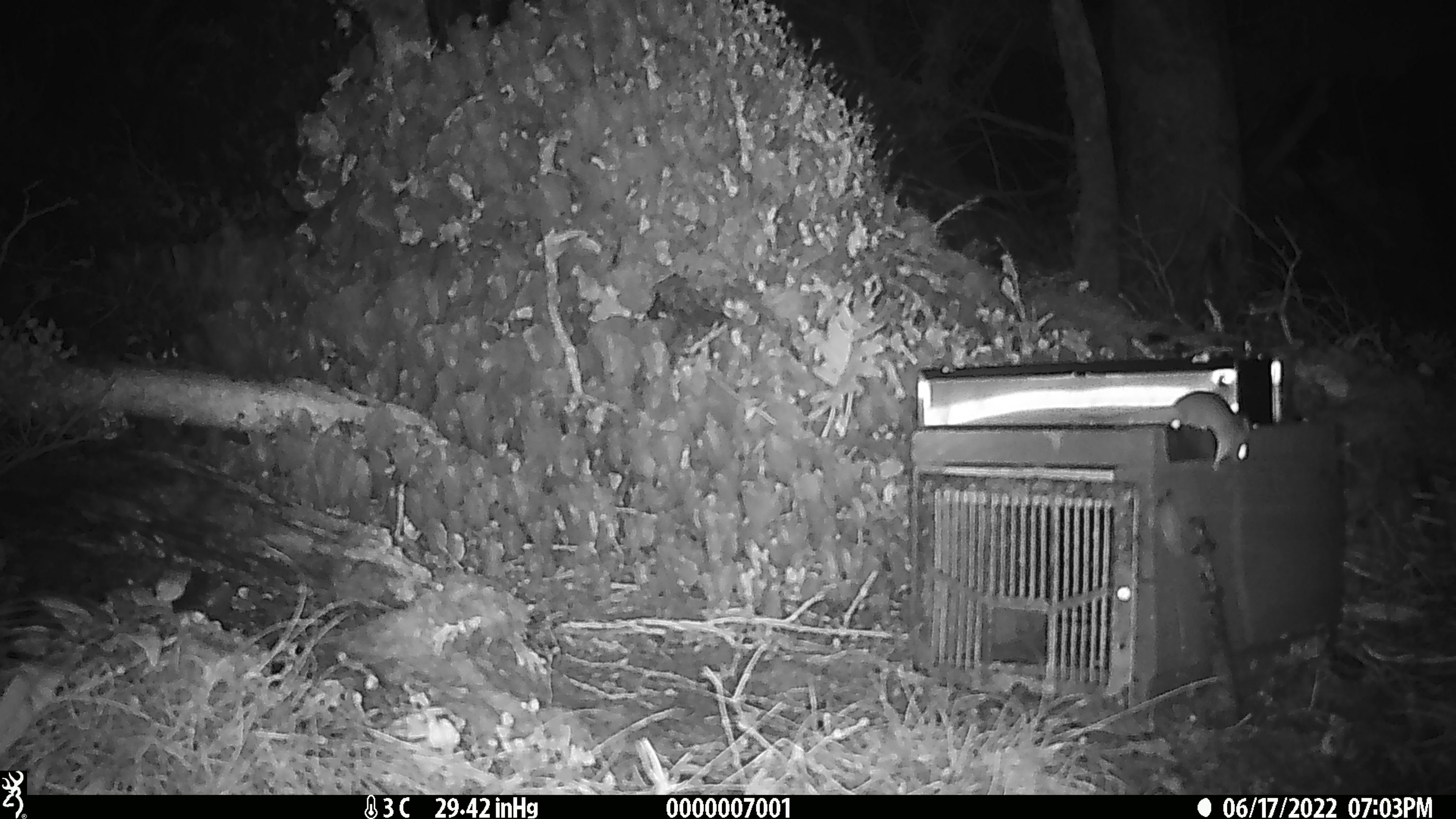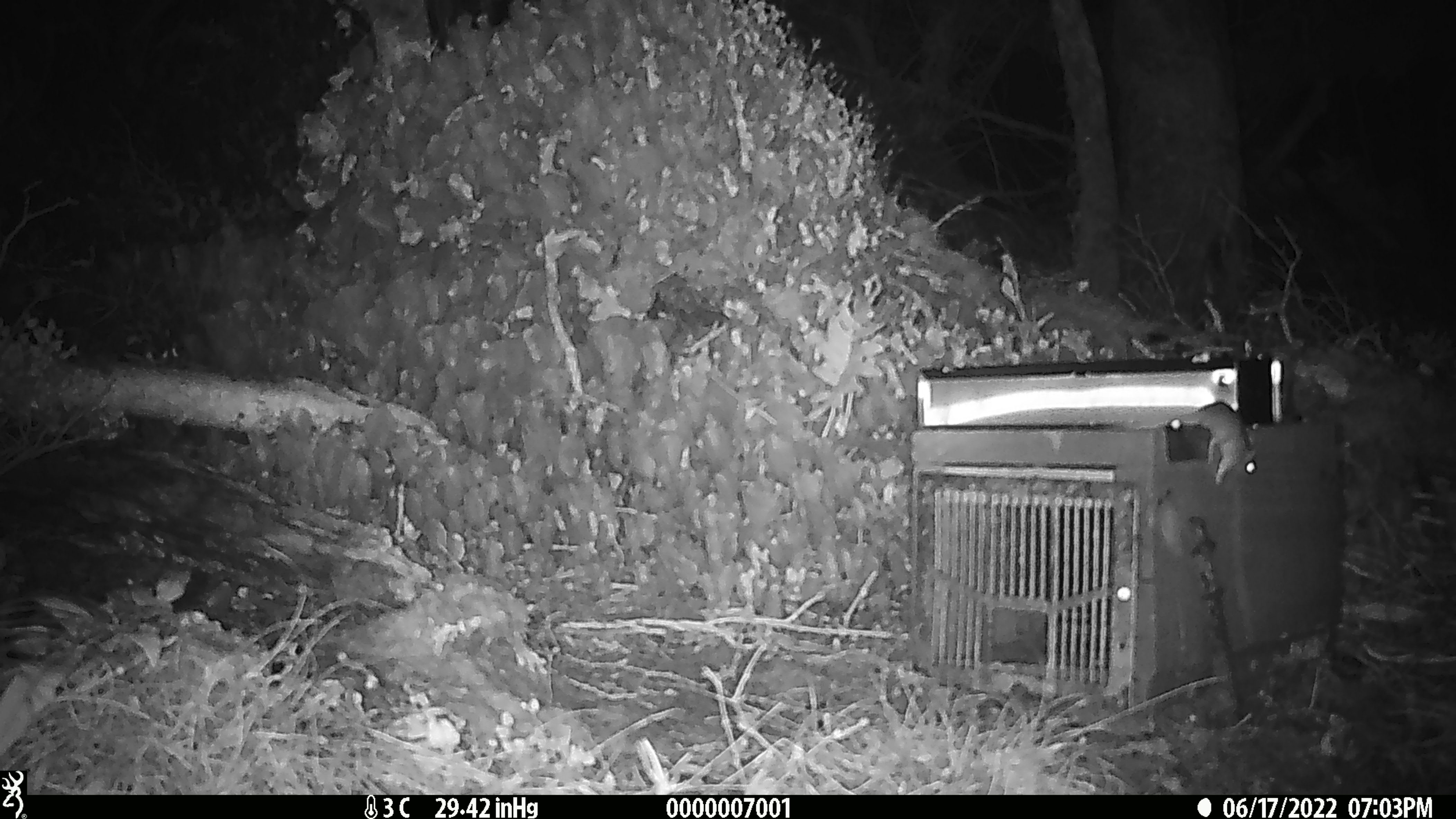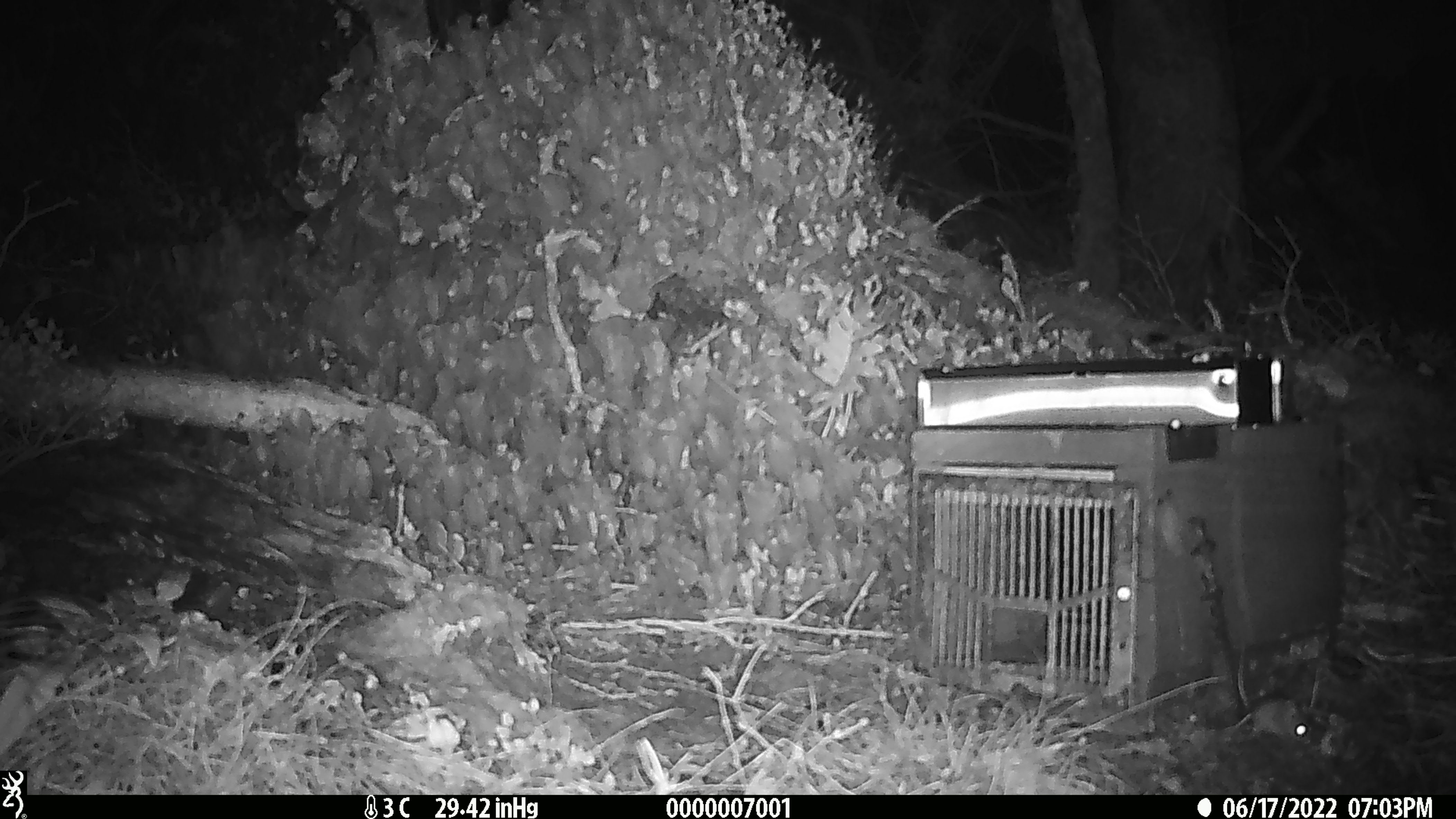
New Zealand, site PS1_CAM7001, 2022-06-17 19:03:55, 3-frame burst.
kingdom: Animalia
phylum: Chordata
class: Mammalia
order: Rodentia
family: Muridae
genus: Mus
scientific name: Mus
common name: mouse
Mouse (Mus).